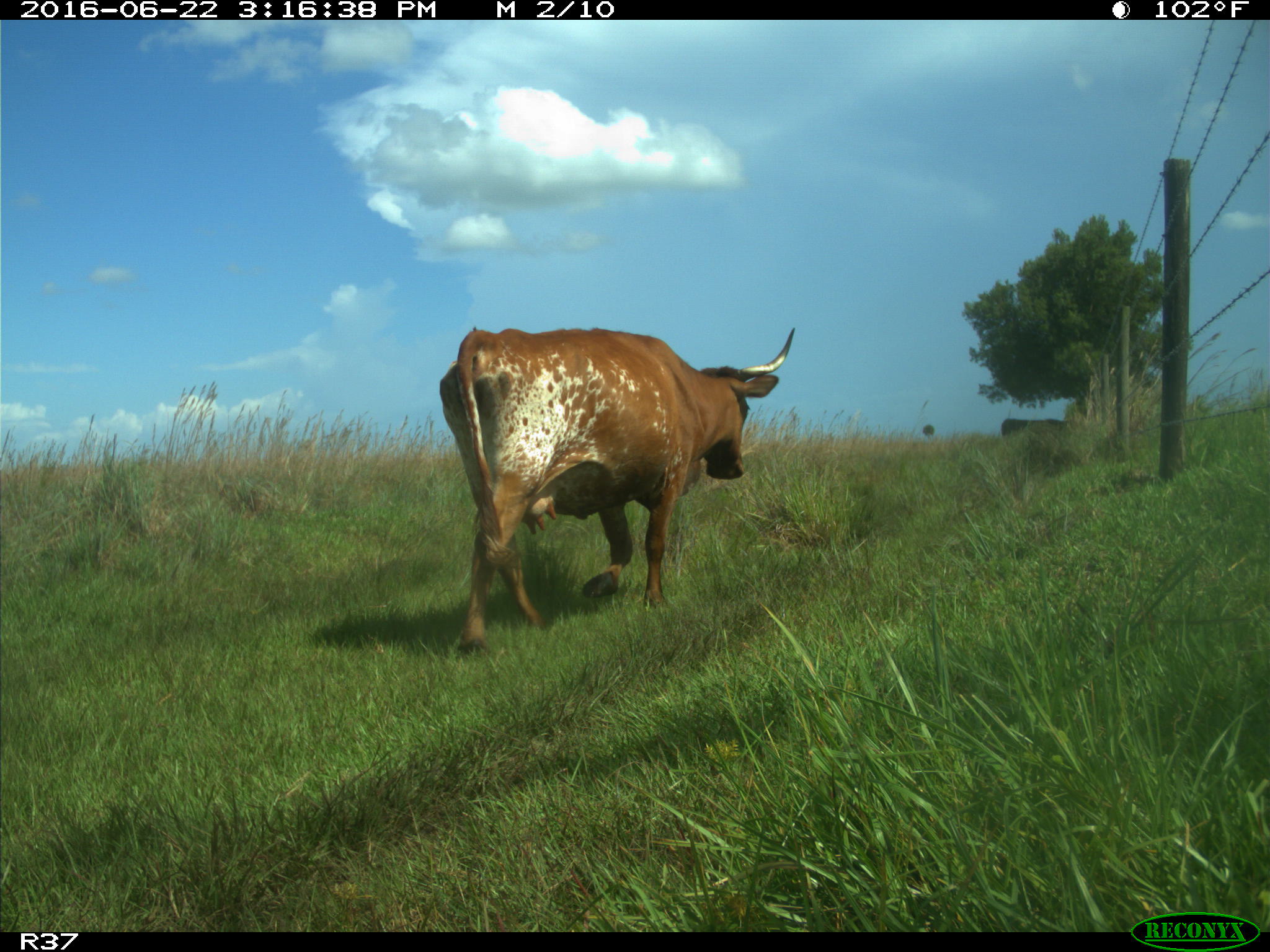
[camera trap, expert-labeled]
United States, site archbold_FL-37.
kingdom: Animalia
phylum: Chordata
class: Mammalia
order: Artiodactyla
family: Bovidae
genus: Bos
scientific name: Bos taurus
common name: domestic cow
Bos taurus (domestic cow).